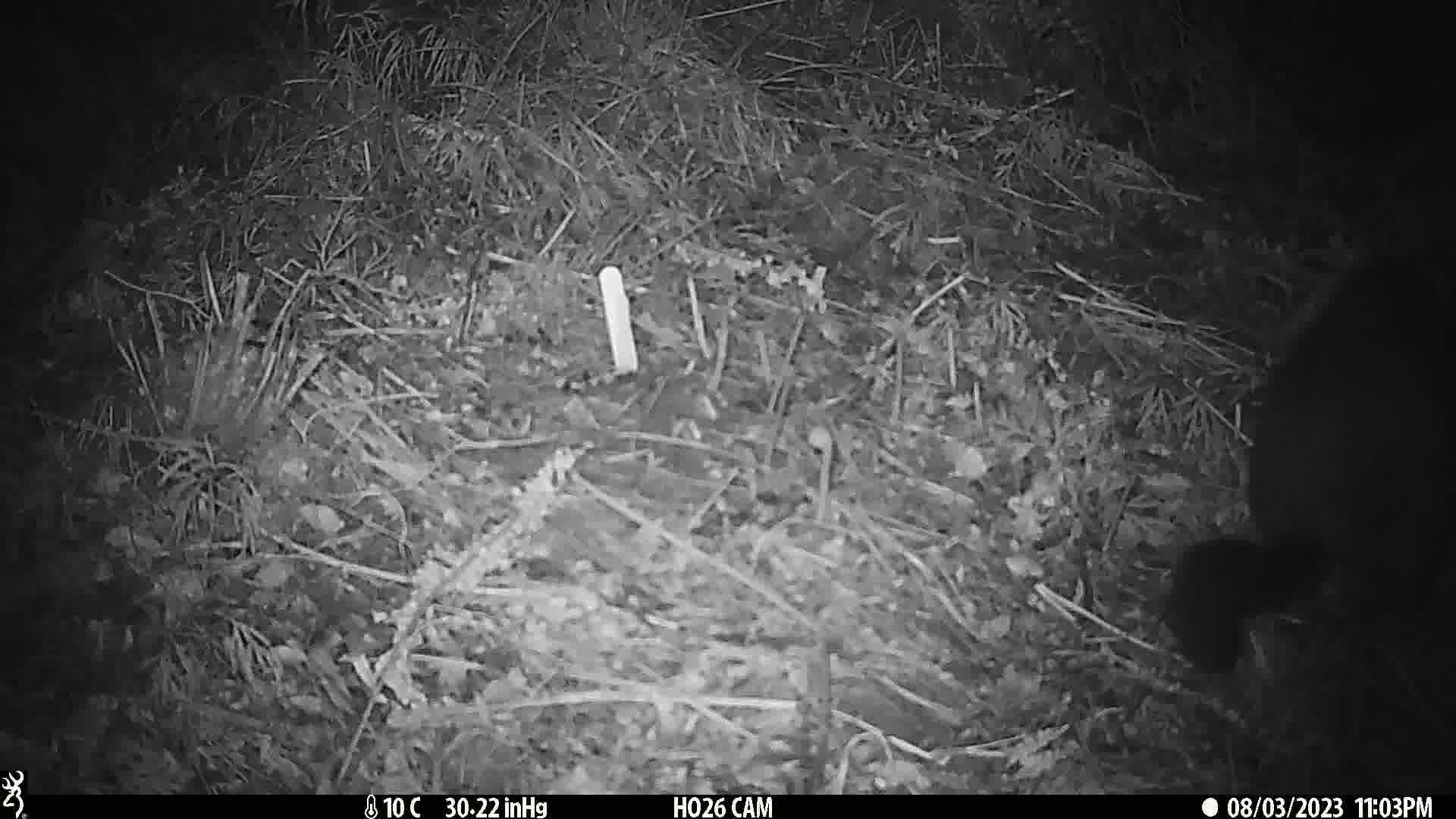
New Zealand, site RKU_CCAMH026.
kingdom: Animalia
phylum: Chordata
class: Mammalia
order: Diprotodontia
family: Phalangeridae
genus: Trichosurus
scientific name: Trichosurus vulpecula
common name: common brushtail possum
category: possum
Possum (common brushtail possum) (Trichosurus vulpecula).